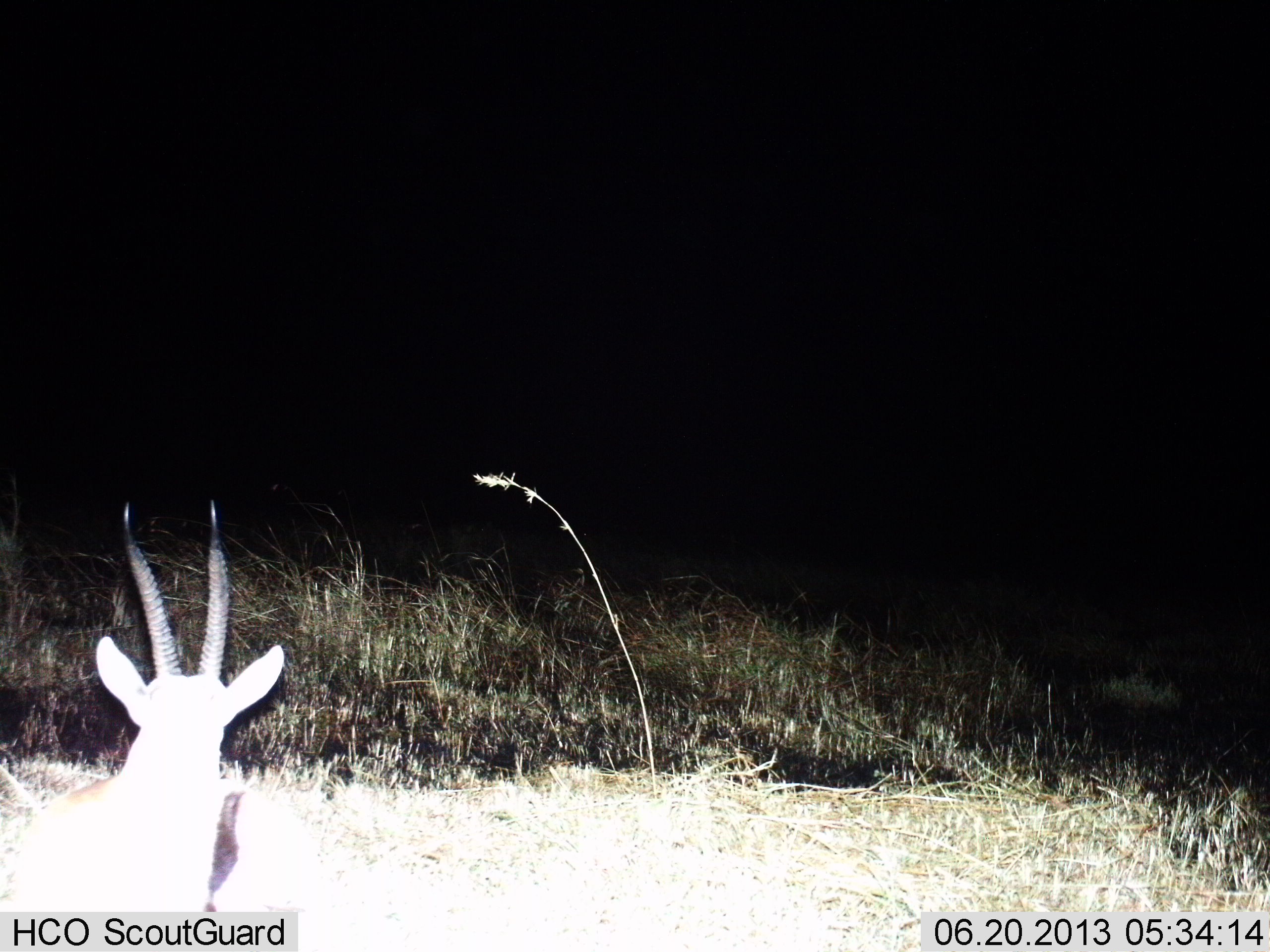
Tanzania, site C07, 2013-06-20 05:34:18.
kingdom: Animalia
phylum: Chordata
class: Mammalia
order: Artiodactyla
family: Bovidae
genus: Eudorcas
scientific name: Eudorcas thomsonii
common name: thomson's gazelle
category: gazellethomsons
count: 1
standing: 100%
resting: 0%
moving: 0%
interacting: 0%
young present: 0%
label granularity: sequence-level